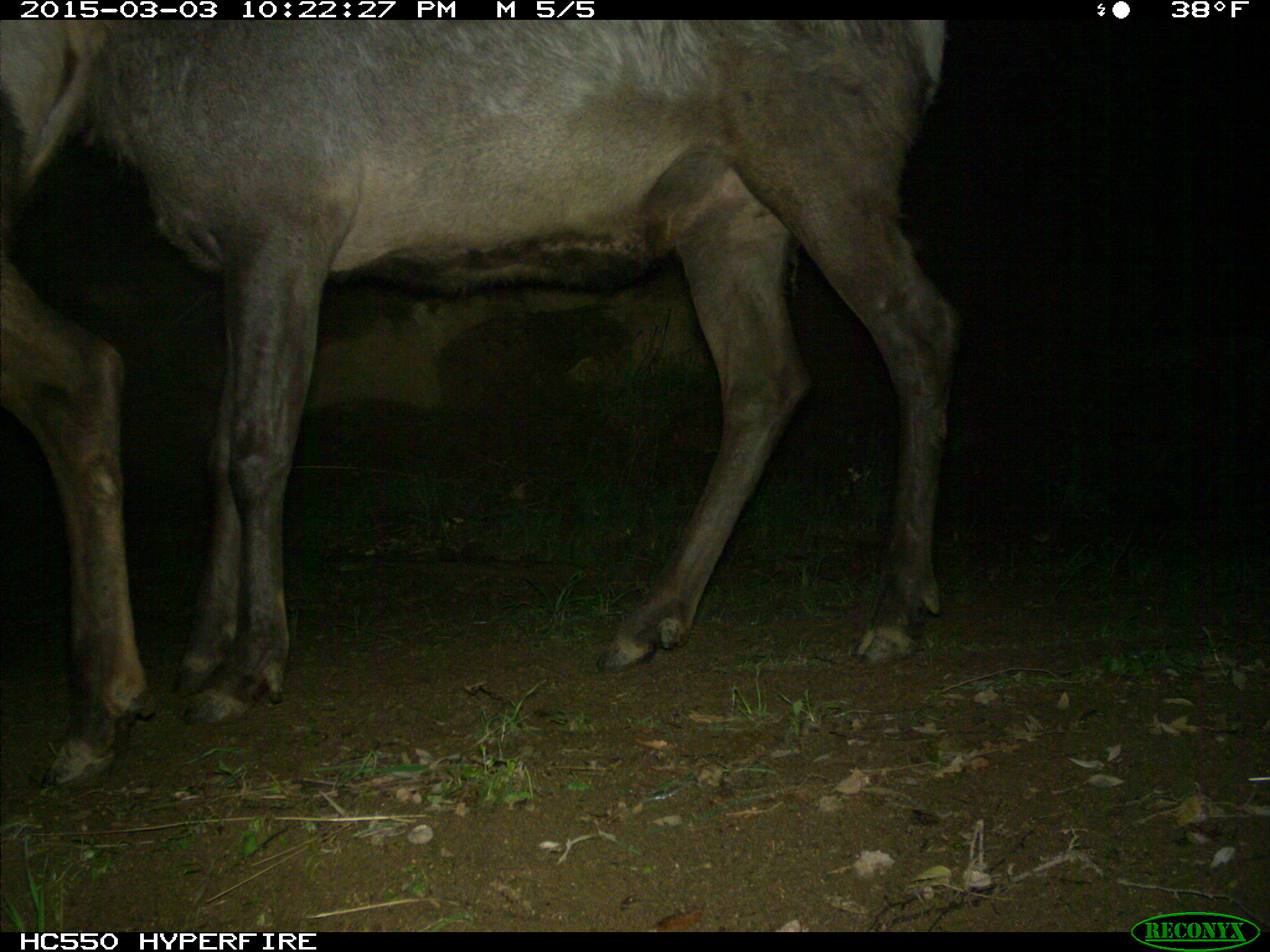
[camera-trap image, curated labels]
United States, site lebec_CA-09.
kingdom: Animalia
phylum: Chordata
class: Mammalia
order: Artiodactyla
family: Cervidae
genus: Cervus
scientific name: Cervus canadensis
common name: elk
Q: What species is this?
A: Cervus canadensis (elk).